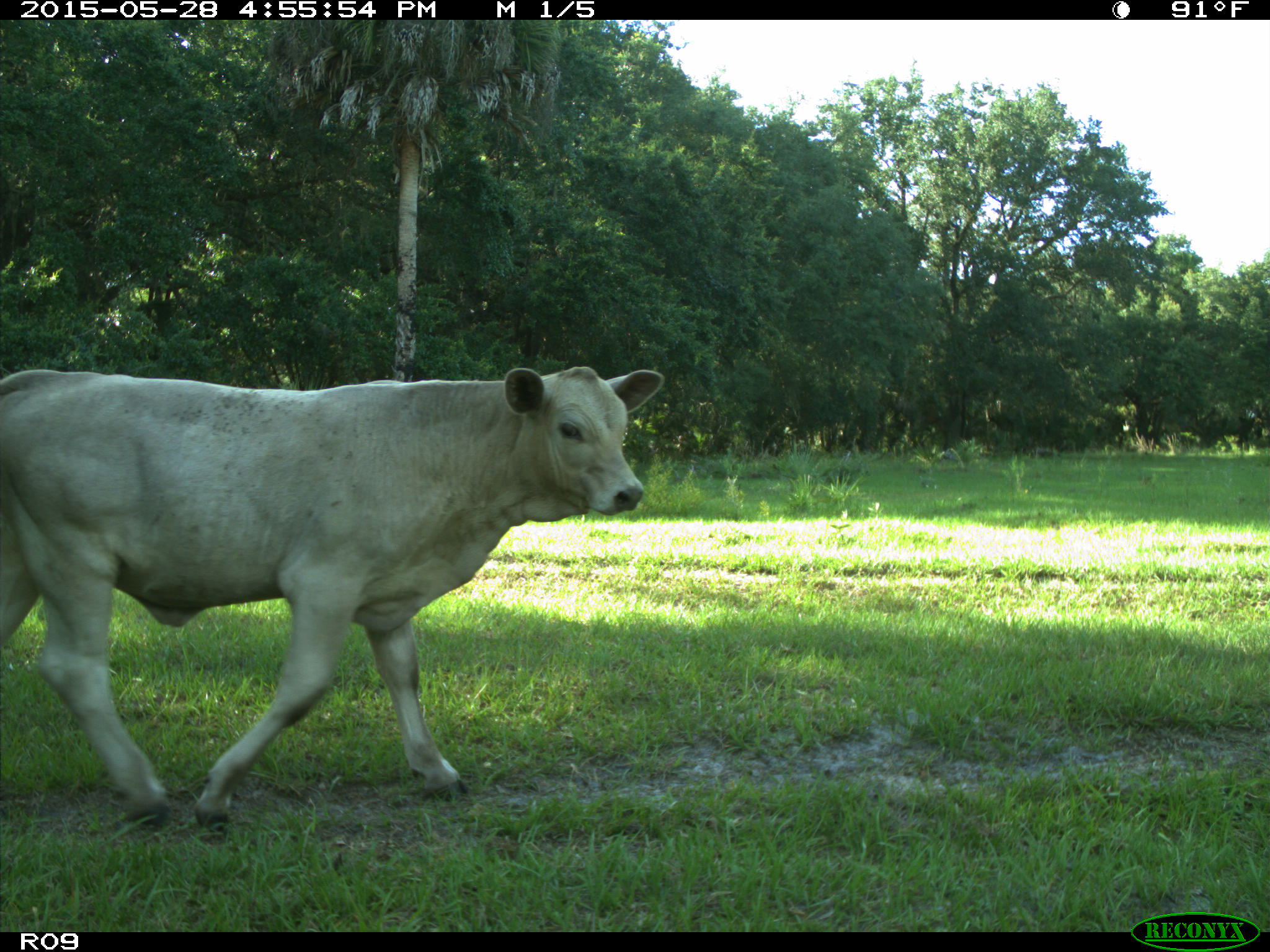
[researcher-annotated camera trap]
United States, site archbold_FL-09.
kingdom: Animalia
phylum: Chordata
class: Mammalia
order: Artiodactyla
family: Bovidae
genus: Bos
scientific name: Bos taurus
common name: domestic cow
Bos taurus (domestic cow).